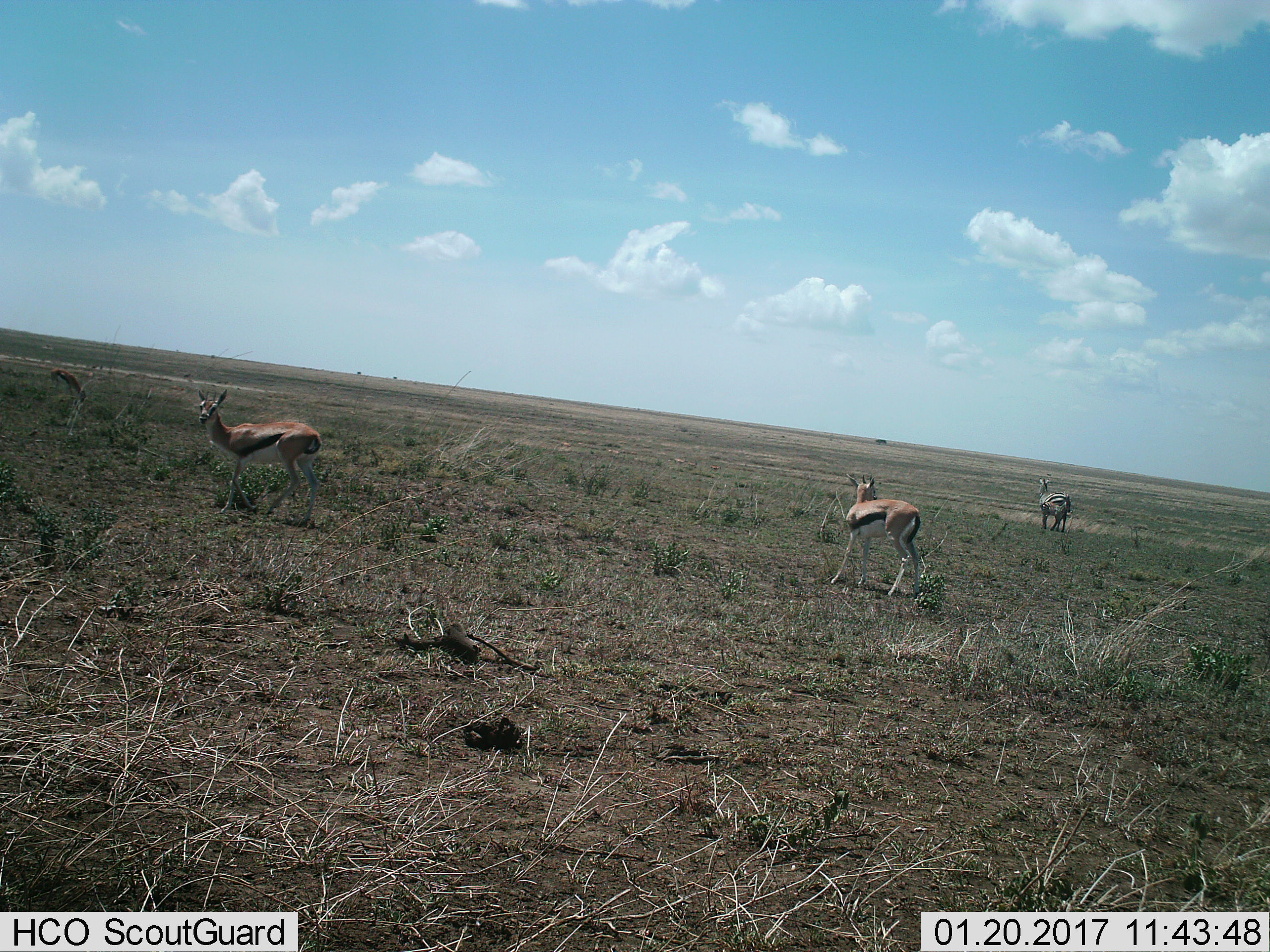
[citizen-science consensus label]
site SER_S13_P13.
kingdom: Animalia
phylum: Chordata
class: Mammalia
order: Artiodactyla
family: Bovidae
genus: Eudorcas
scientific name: Eudorcas thomsonii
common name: thomson's gazelle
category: gazellethomsons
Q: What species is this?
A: Gazellethomsons (thomson's gazelle) (Eudorcas thomsonii).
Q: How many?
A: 3.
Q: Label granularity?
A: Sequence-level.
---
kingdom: Animalia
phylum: Chordata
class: Mammalia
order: Perissodactyla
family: Equidae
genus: Equus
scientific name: Equus quagga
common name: plains zebra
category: zebraplains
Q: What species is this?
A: Zebraplains (plains zebra) (Equus quagga).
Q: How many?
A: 1.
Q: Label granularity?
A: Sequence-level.